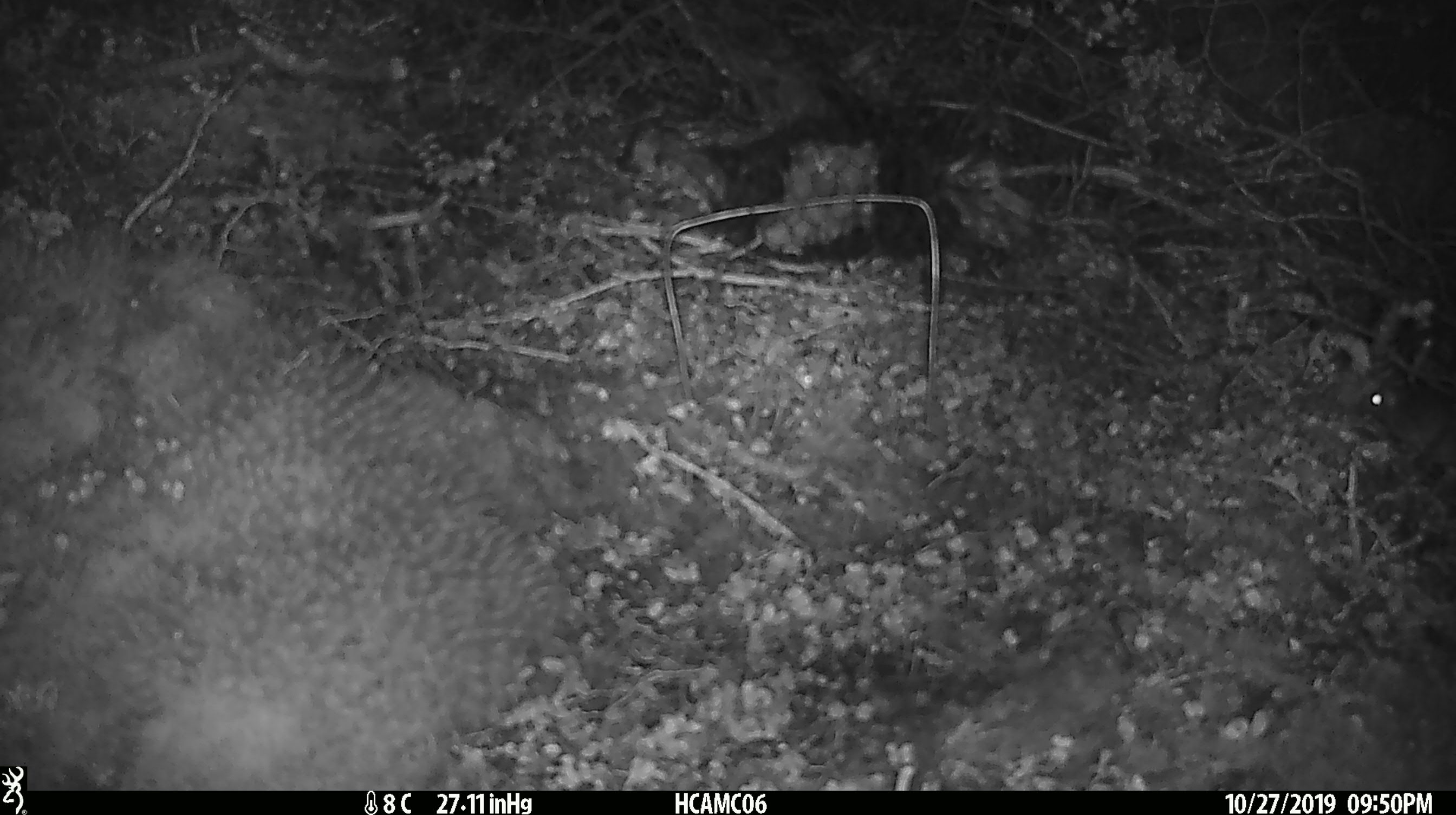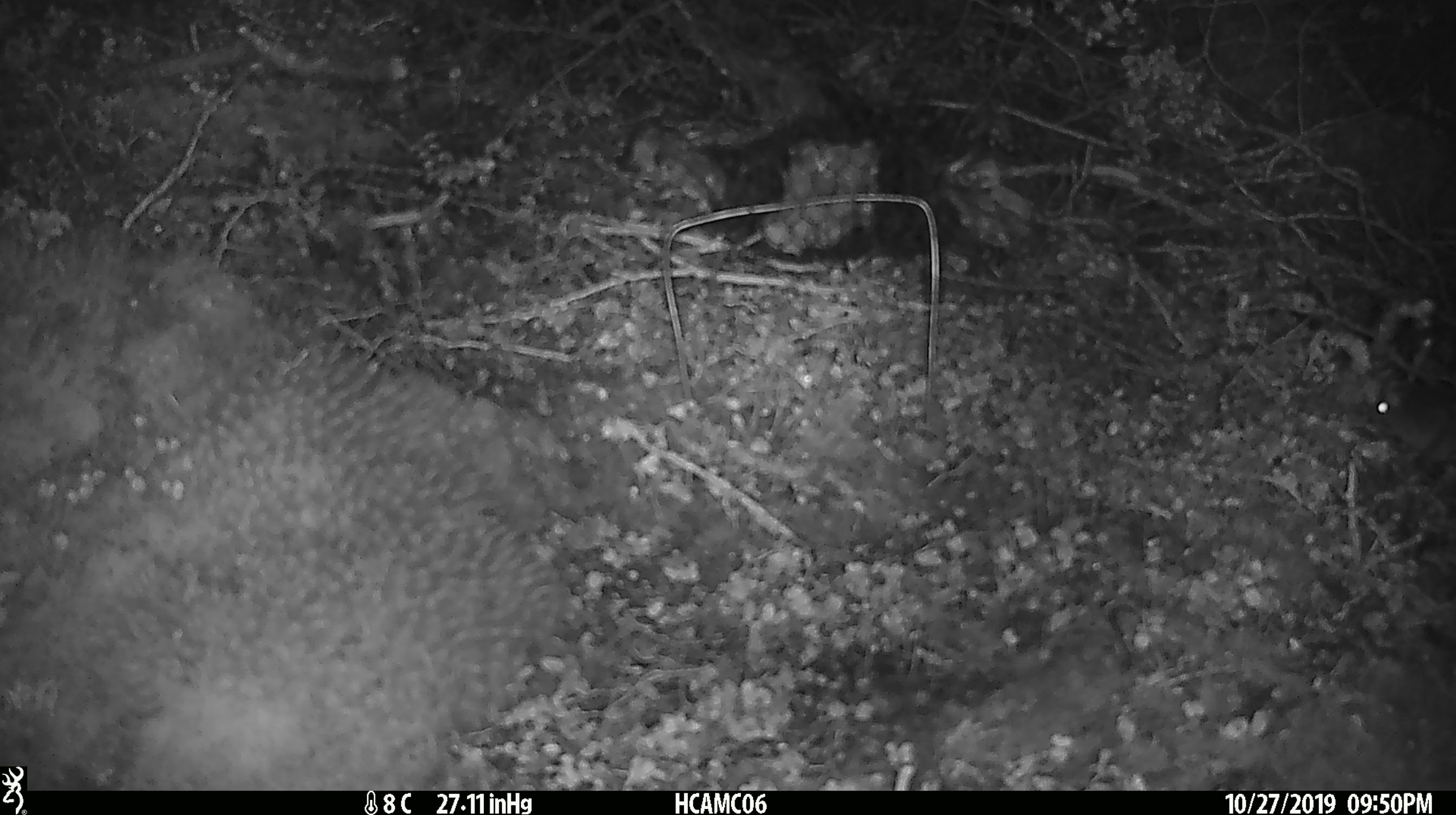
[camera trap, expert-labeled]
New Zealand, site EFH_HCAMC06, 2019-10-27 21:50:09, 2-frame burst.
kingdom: Animalia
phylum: Chordata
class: Mammalia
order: Rodentia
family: Muridae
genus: Mus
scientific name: Mus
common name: mouse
Mouse (Mus).